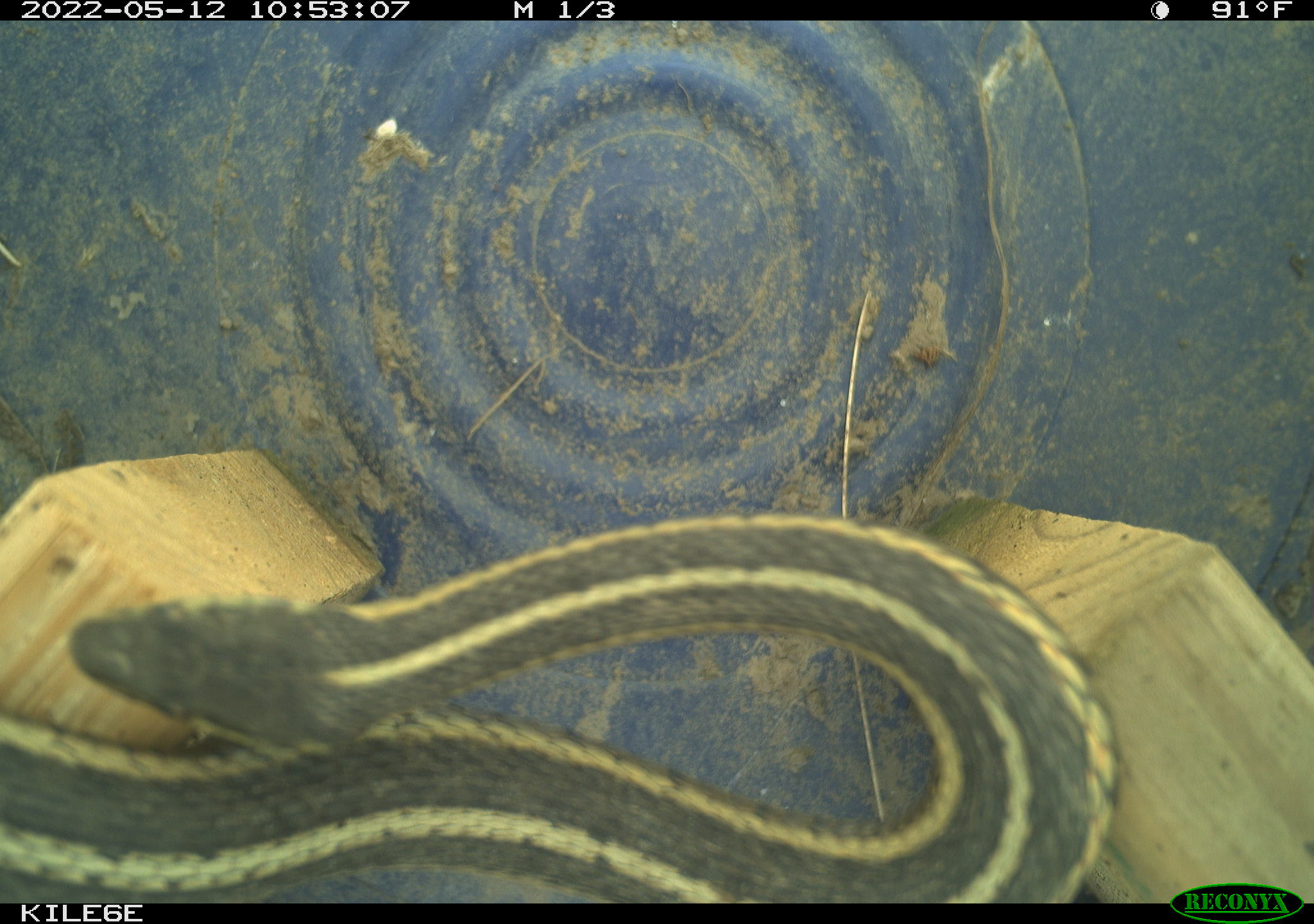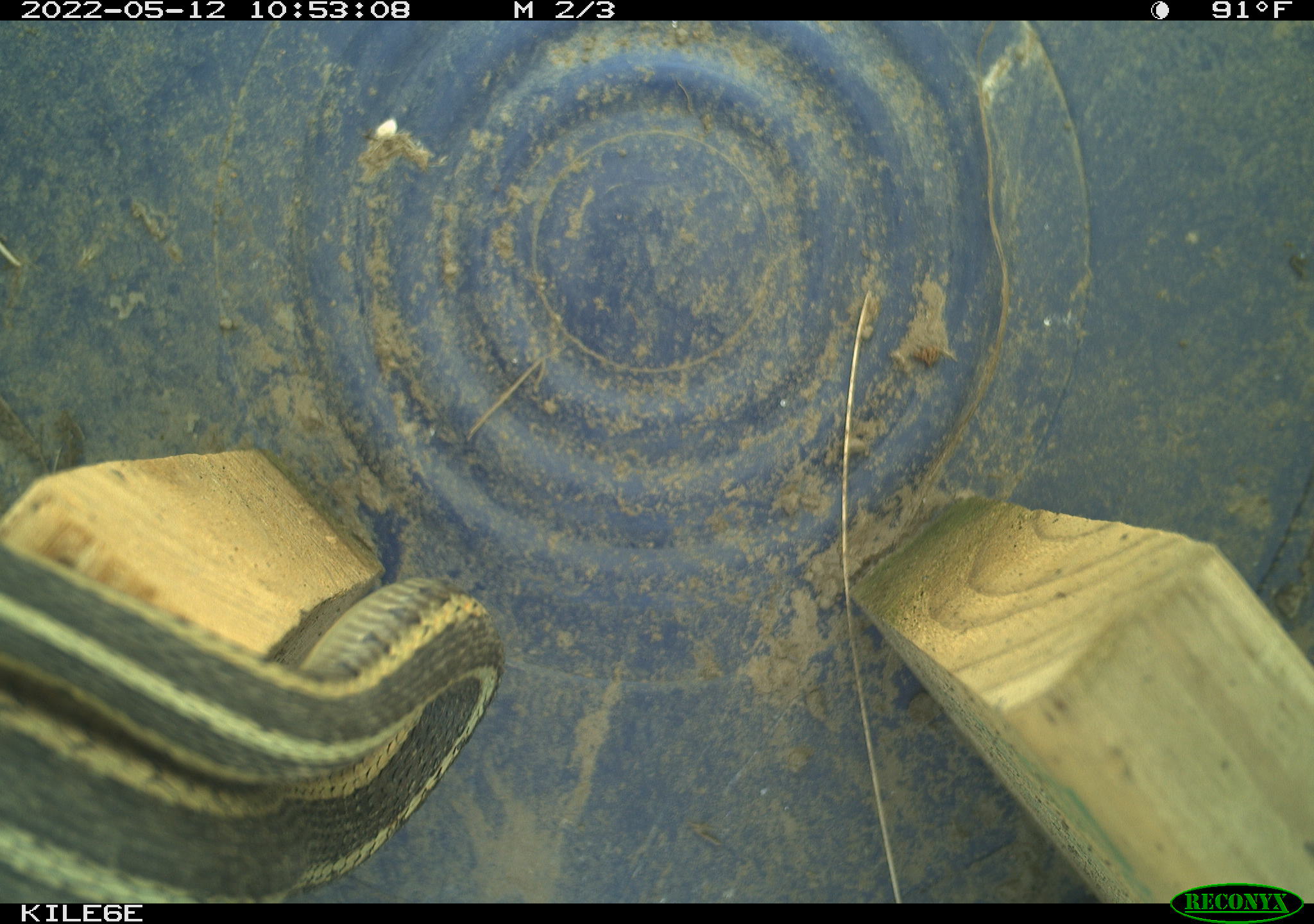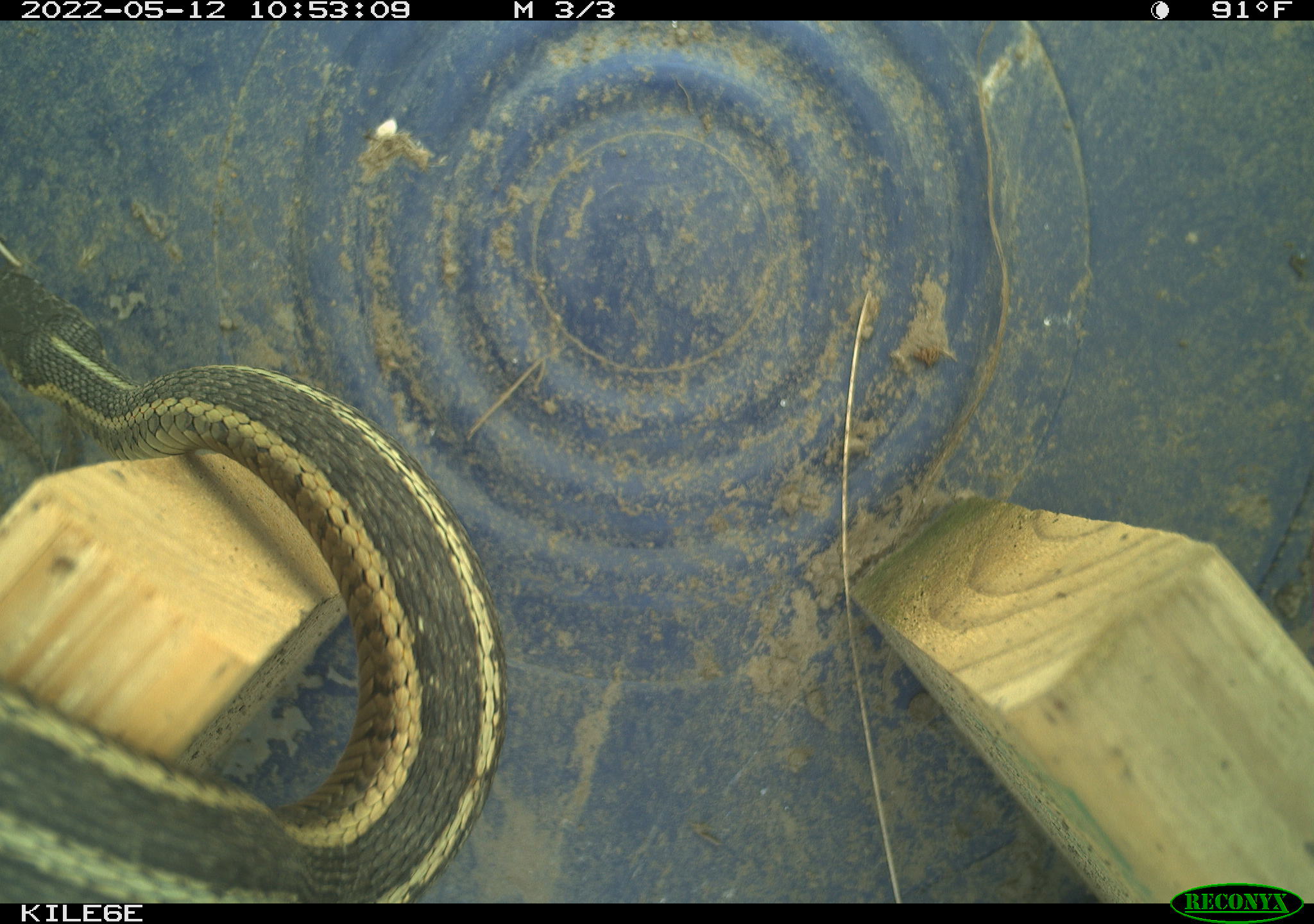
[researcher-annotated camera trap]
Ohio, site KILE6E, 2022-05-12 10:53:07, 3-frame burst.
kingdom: Animalia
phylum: Chordata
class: Reptilia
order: Squamata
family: Colubridae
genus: Thamnophis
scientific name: Thamnophis sirtalis sirtalis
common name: eastern gartersnake